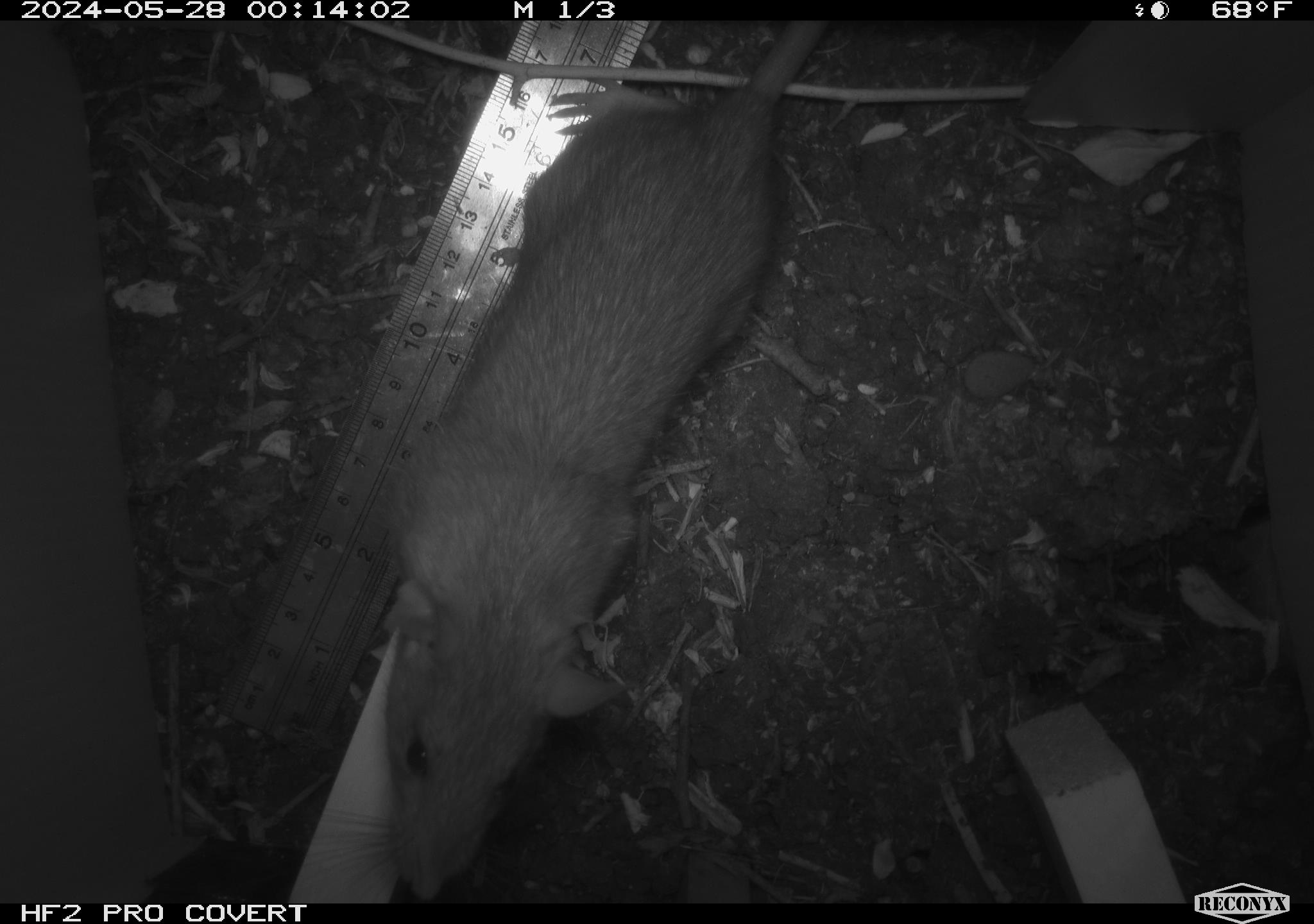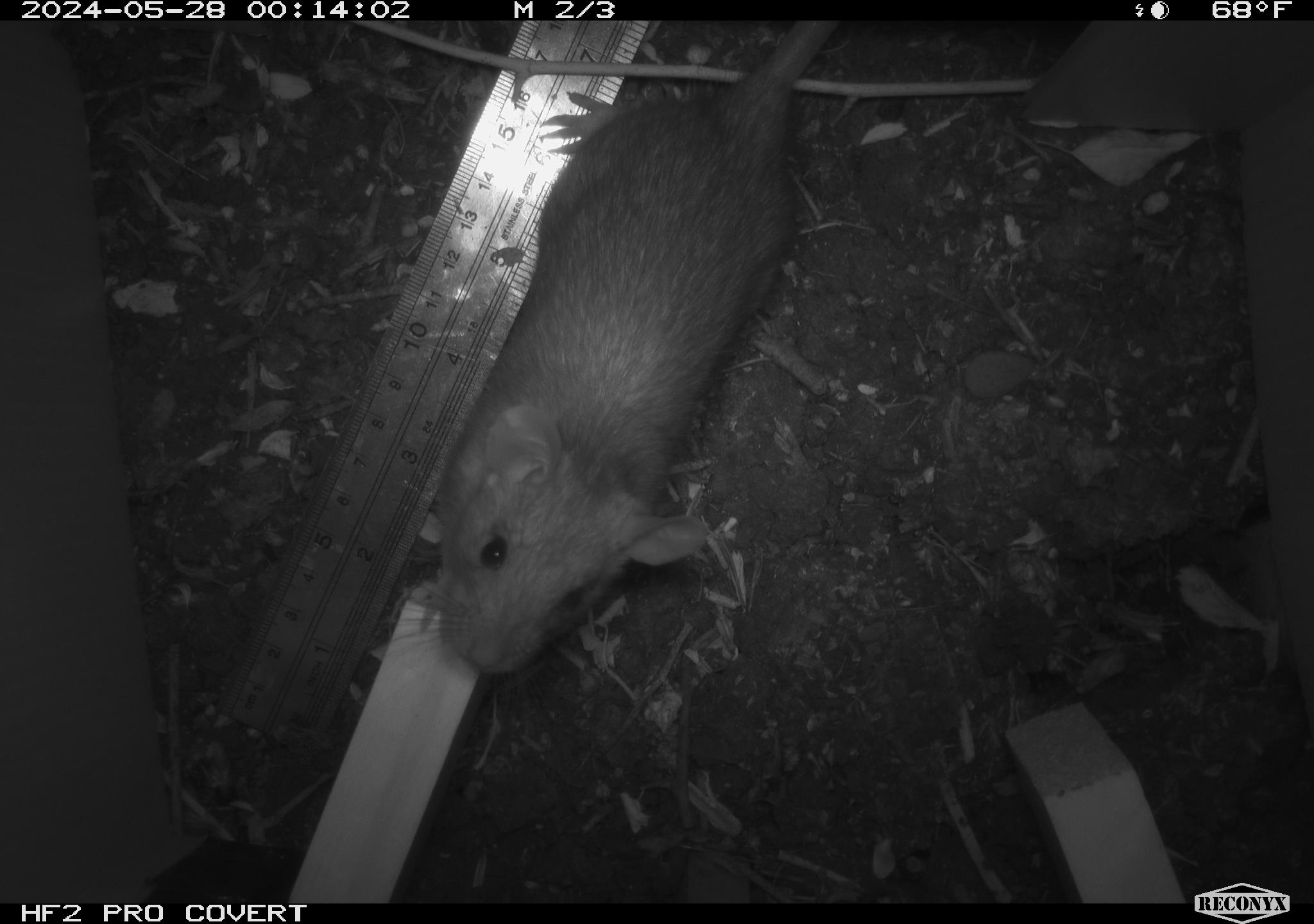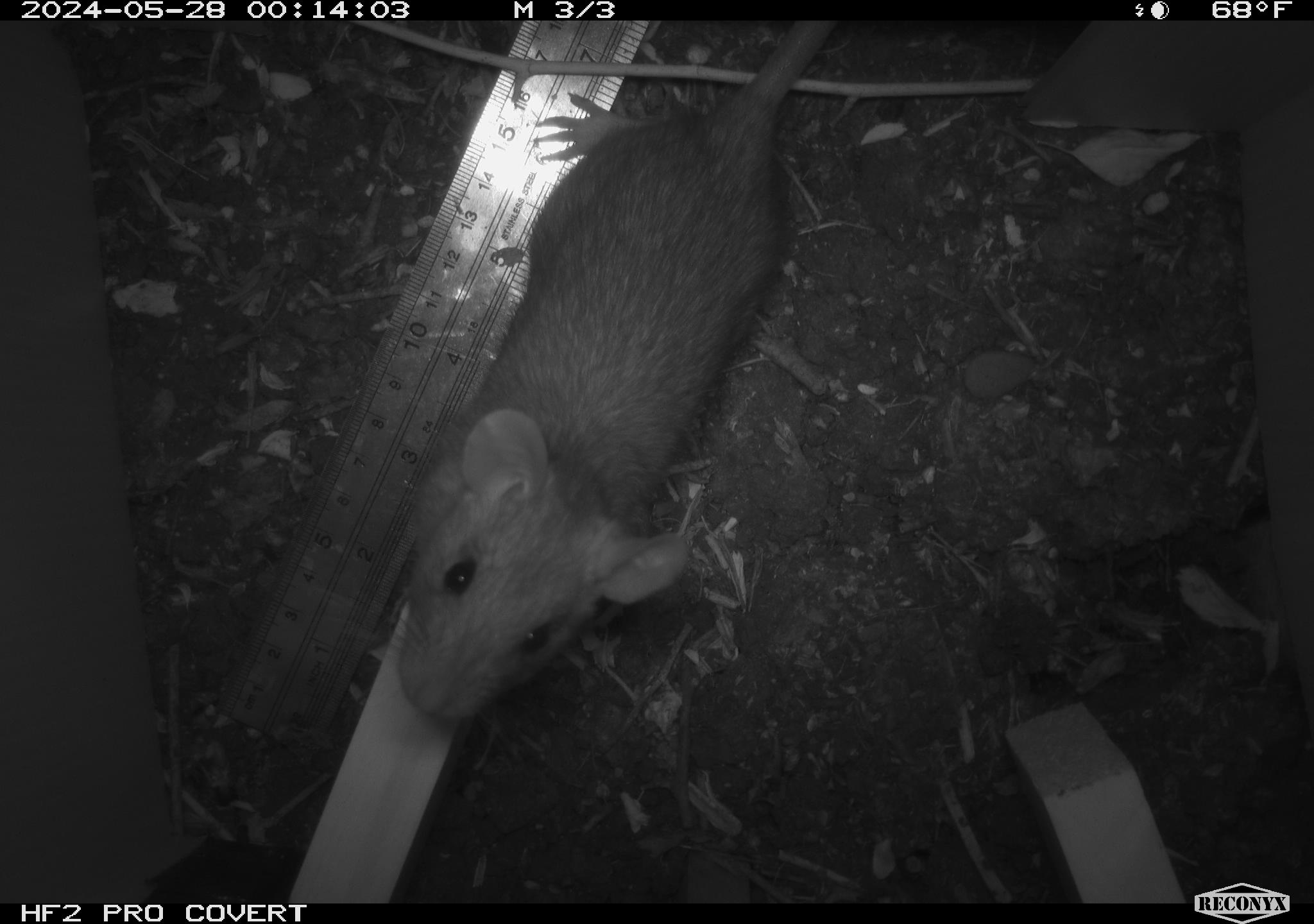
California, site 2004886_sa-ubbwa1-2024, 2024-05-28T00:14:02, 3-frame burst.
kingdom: Animalia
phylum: Chordata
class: Mammalia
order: Rodentia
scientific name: Rodentia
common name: woodrat or rat or mouse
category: woodrat or rat or mouse species